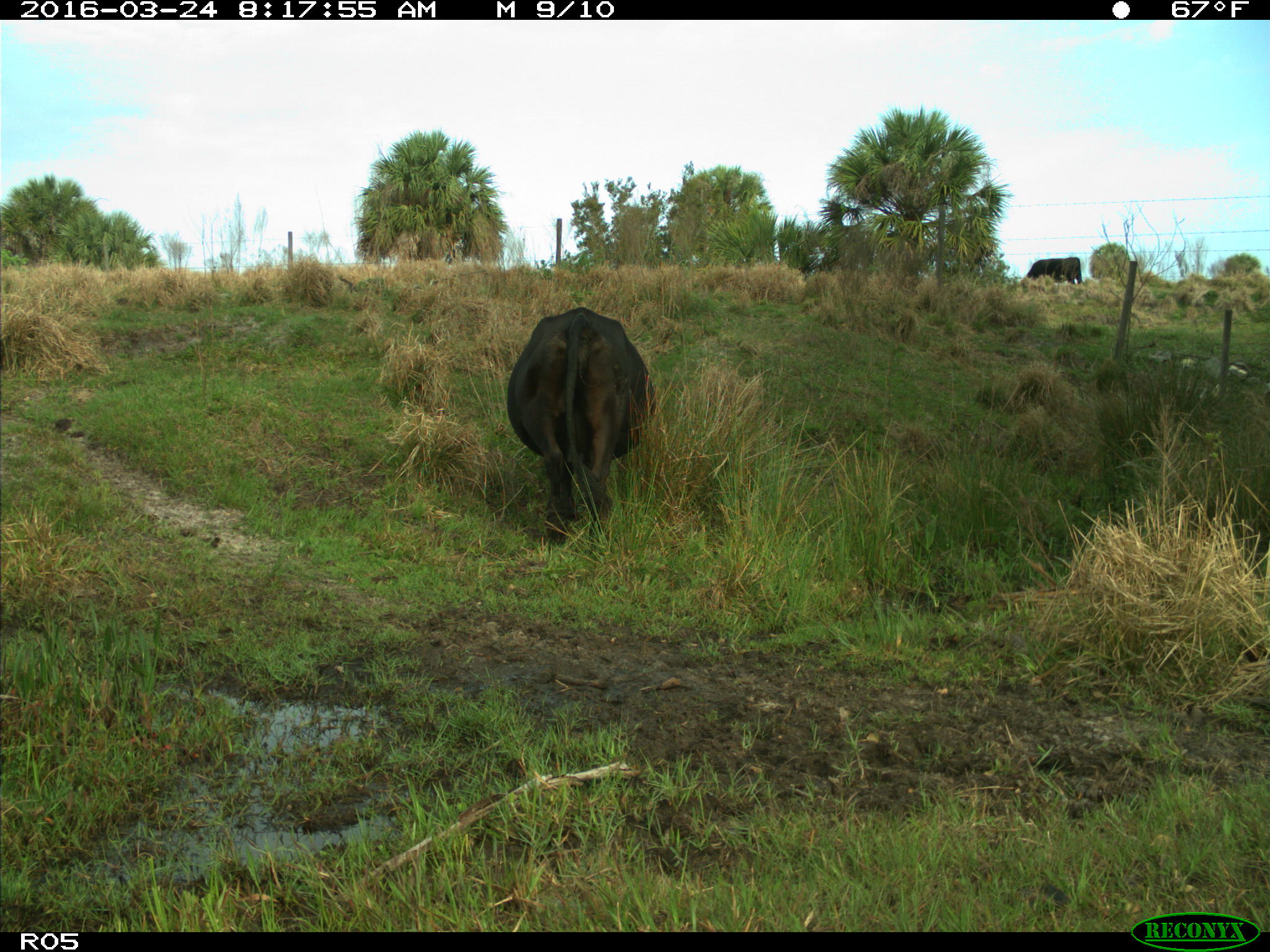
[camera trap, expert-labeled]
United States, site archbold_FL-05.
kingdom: Animalia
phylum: Chordata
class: Mammalia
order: Artiodactyla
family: Bovidae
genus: Bos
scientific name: Bos taurus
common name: domestic cow